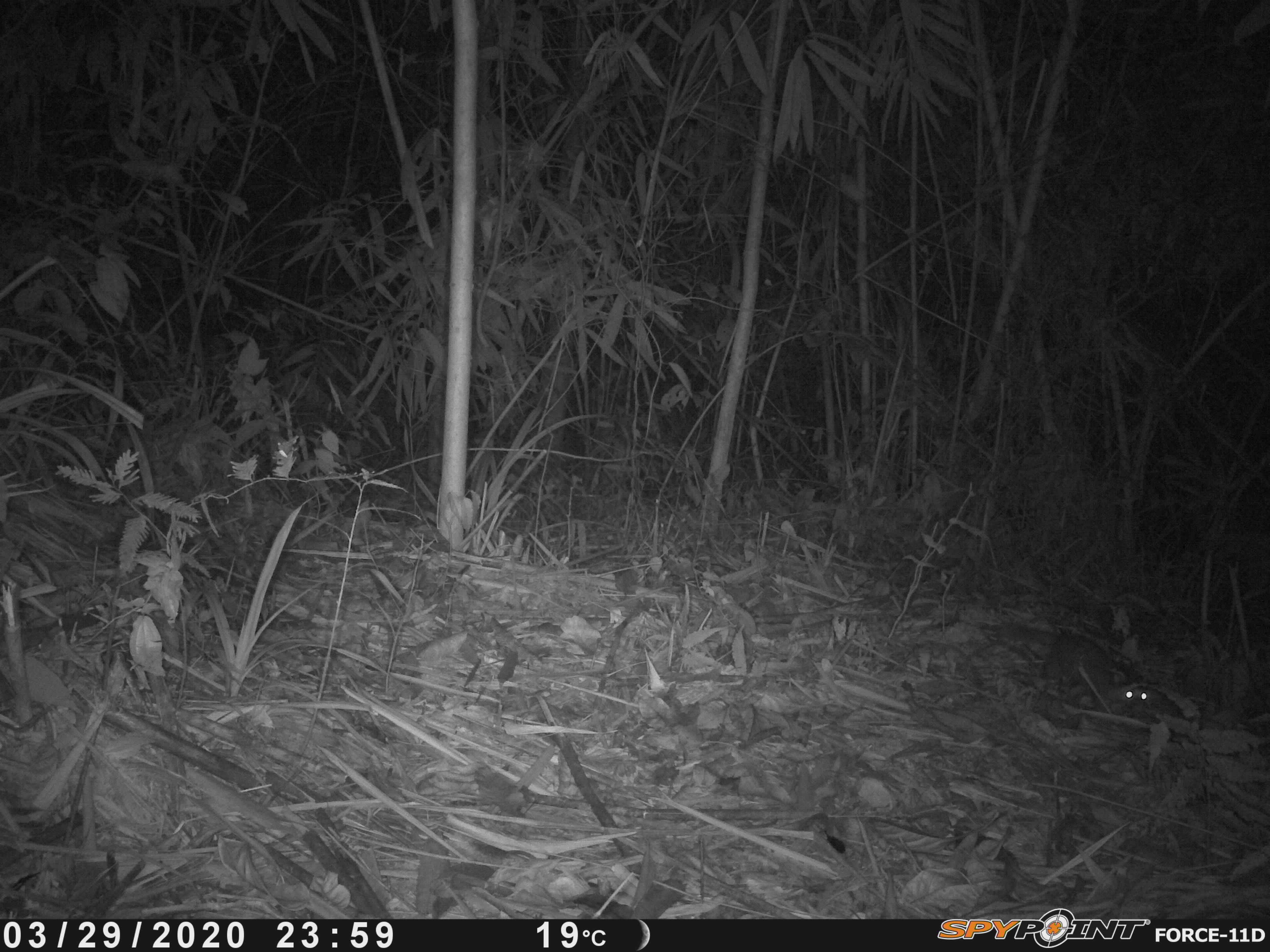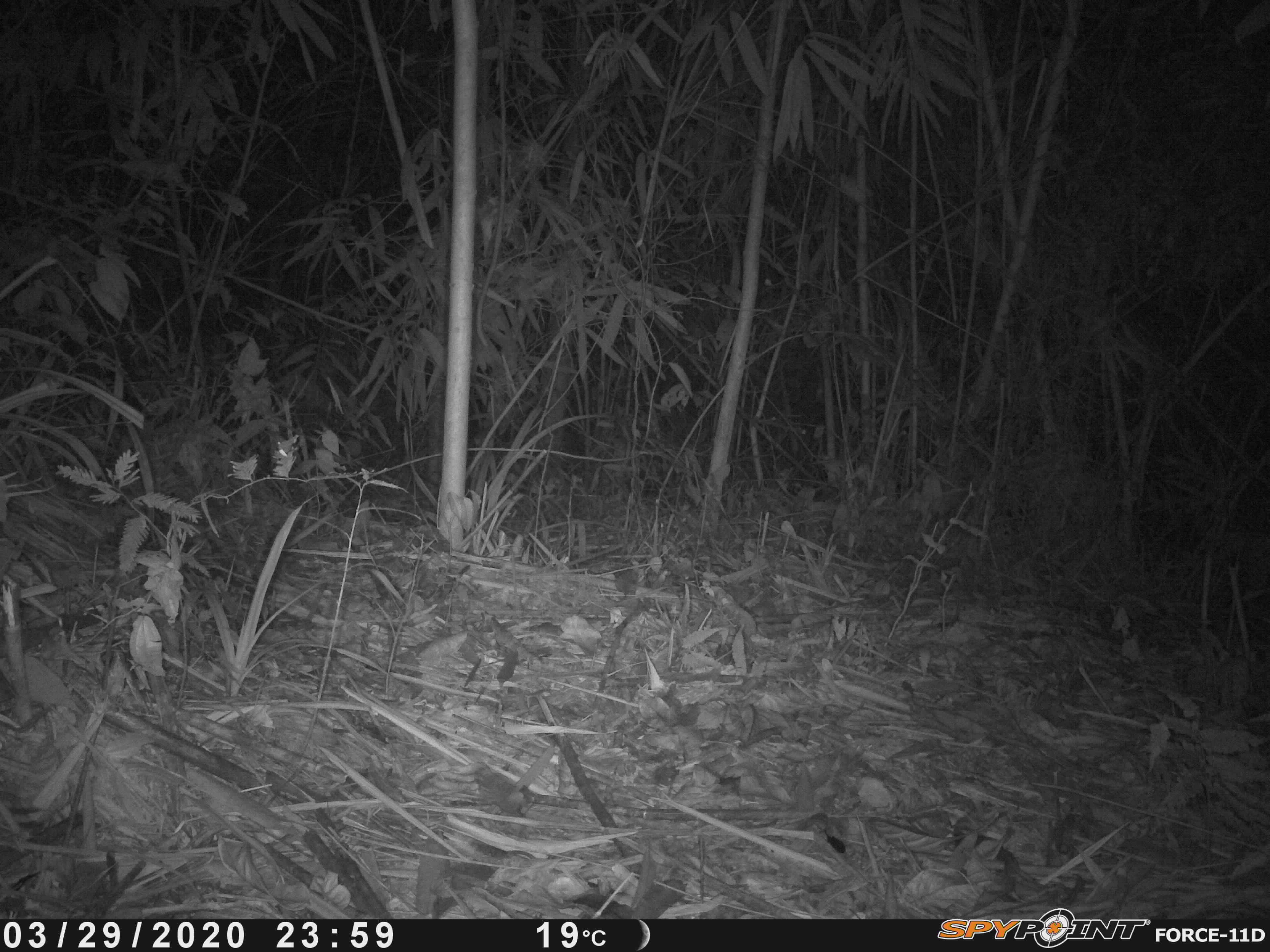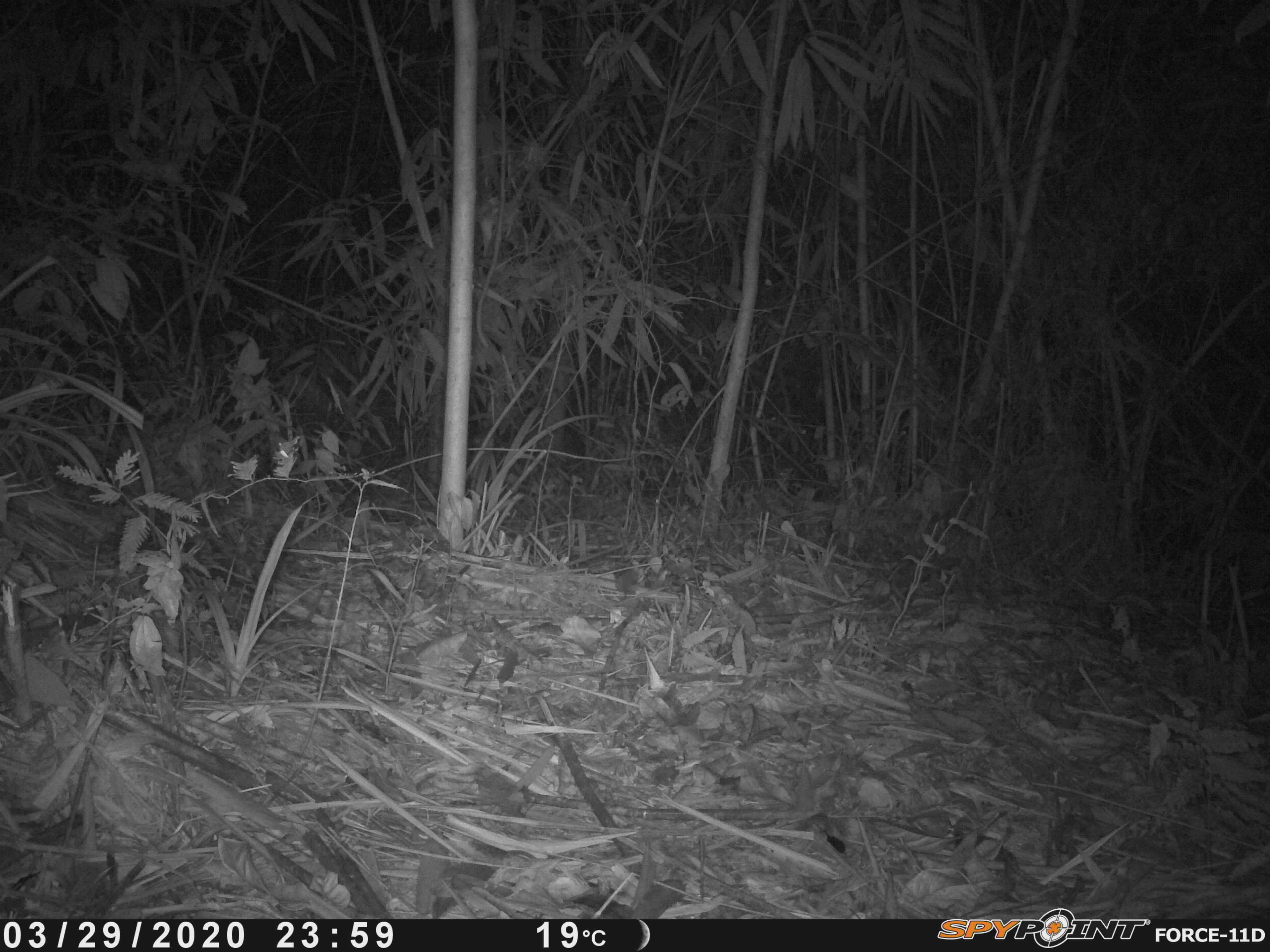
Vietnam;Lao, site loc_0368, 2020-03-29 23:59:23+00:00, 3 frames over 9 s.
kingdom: Animalia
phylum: Chordata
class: Mammalia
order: Carnivora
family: Mustelidae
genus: Melogale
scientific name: Melogale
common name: ferret badger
Ferret badger (Melogale). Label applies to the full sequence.